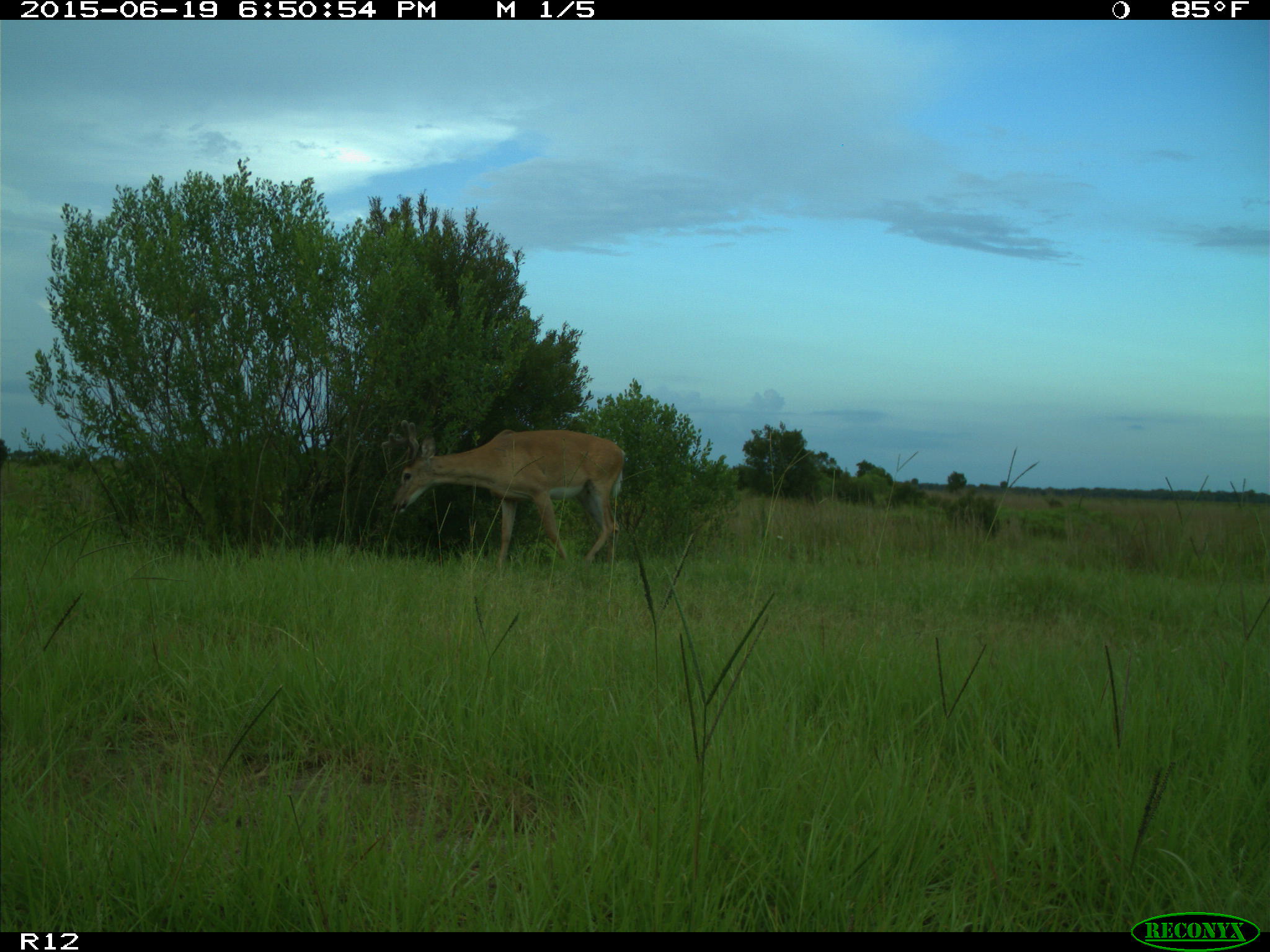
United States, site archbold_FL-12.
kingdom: Animalia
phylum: Chordata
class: Mammalia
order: Artiodactyla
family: Cervidae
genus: Odocoileus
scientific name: Odocoileus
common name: deer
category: unidentified deer